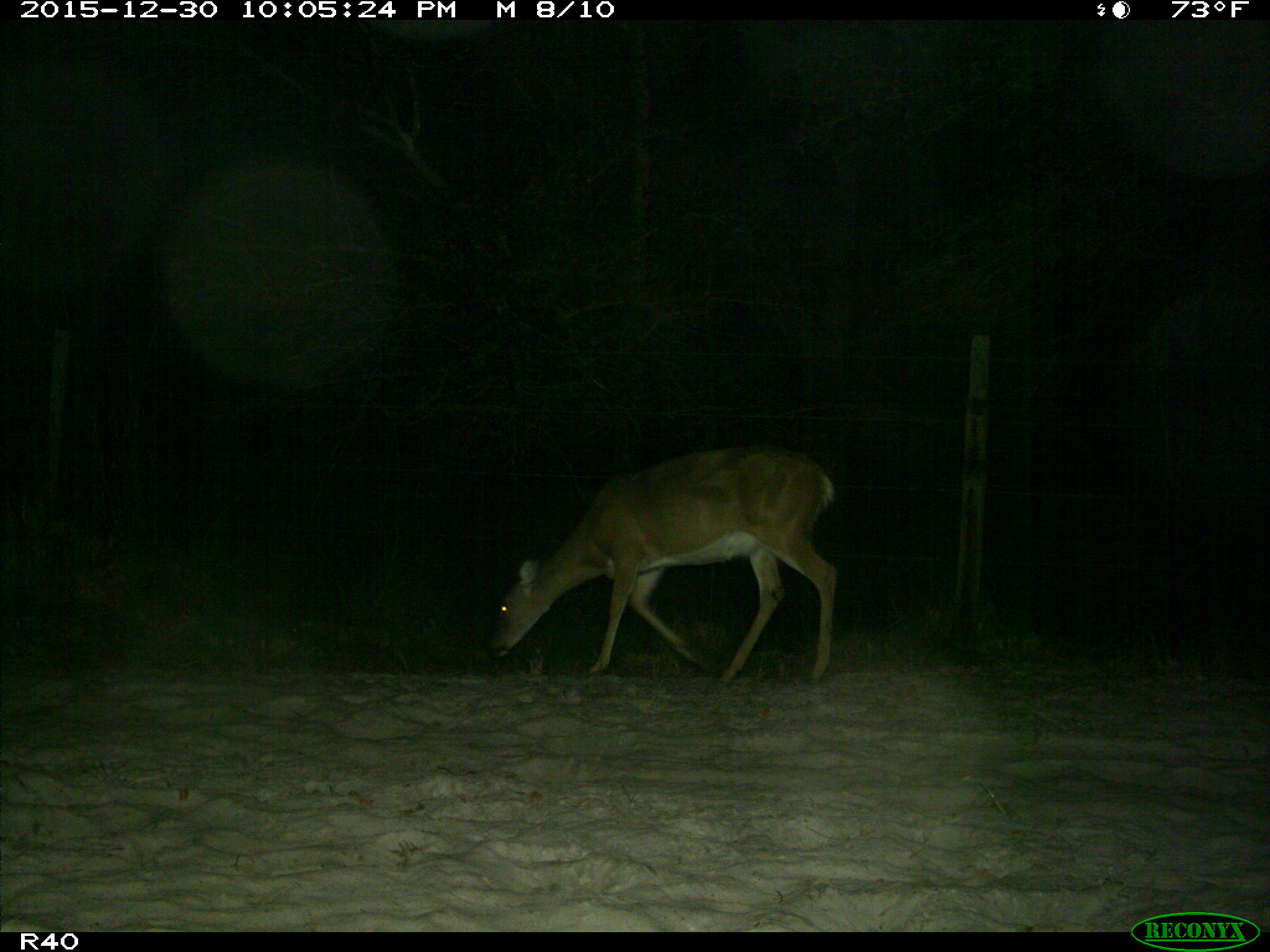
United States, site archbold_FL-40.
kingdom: Animalia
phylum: Chordata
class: Mammalia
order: Artiodactyla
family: Cervidae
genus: Odocoileus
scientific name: Odocoileus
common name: deer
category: unidentified deer